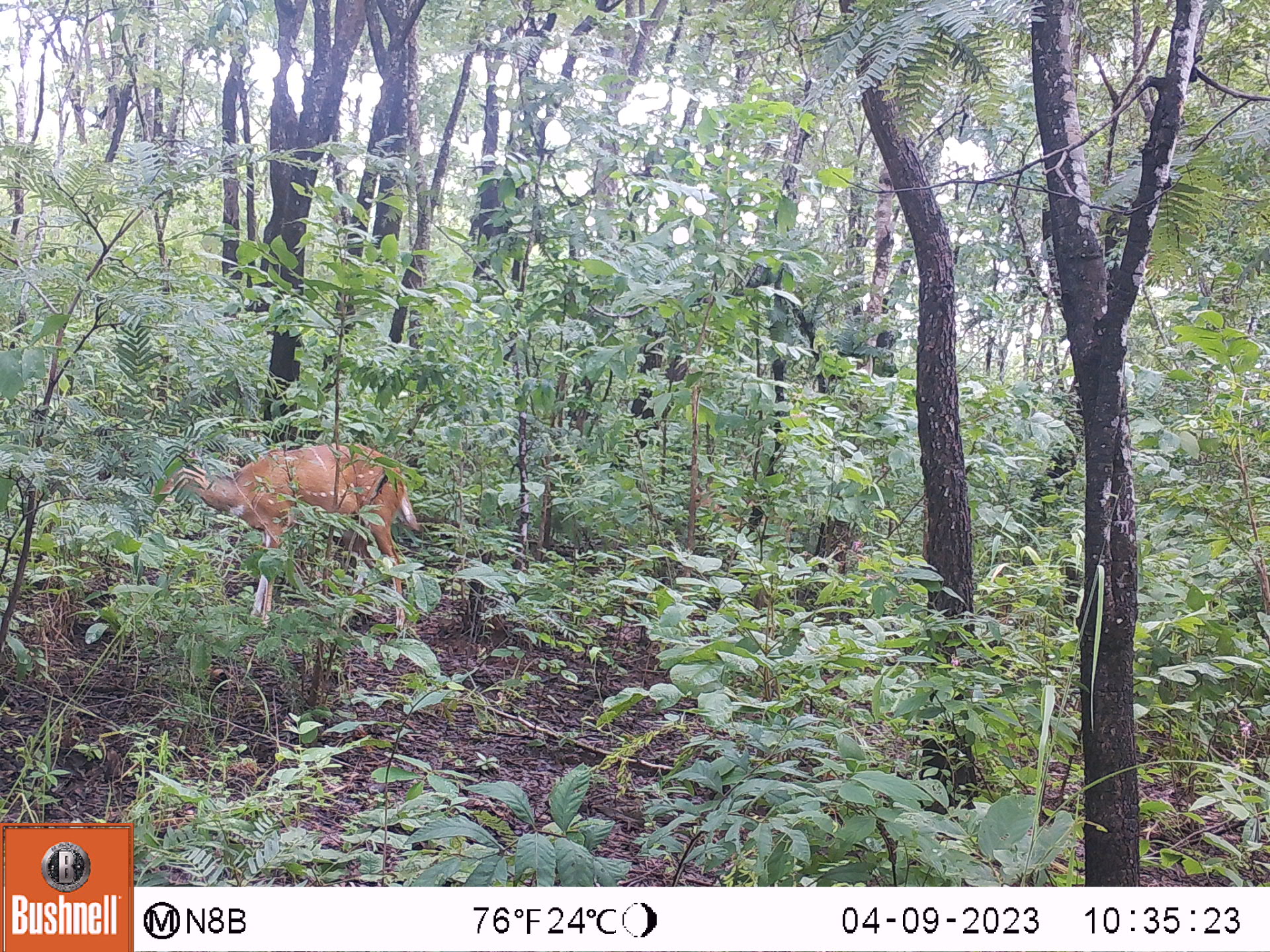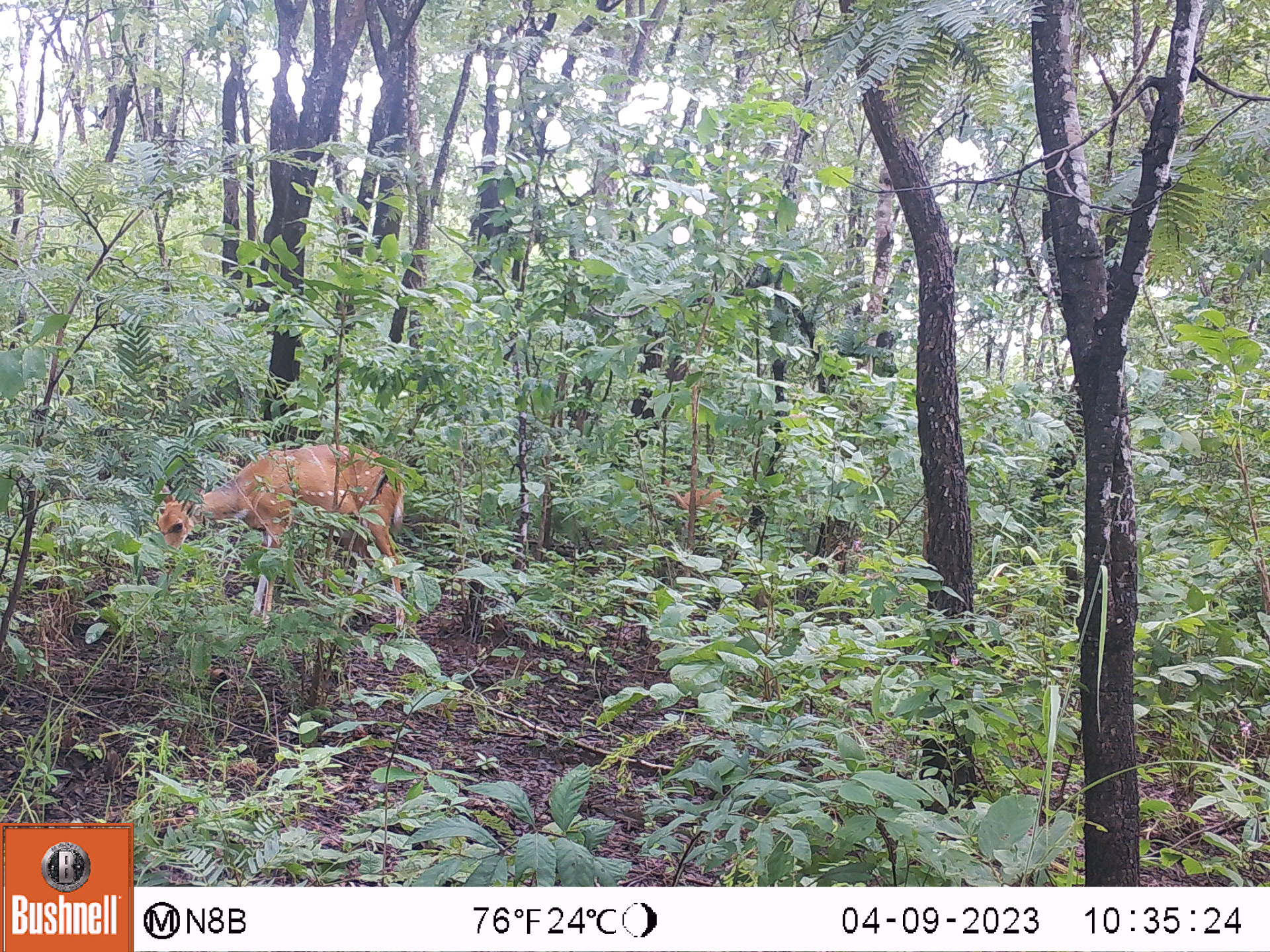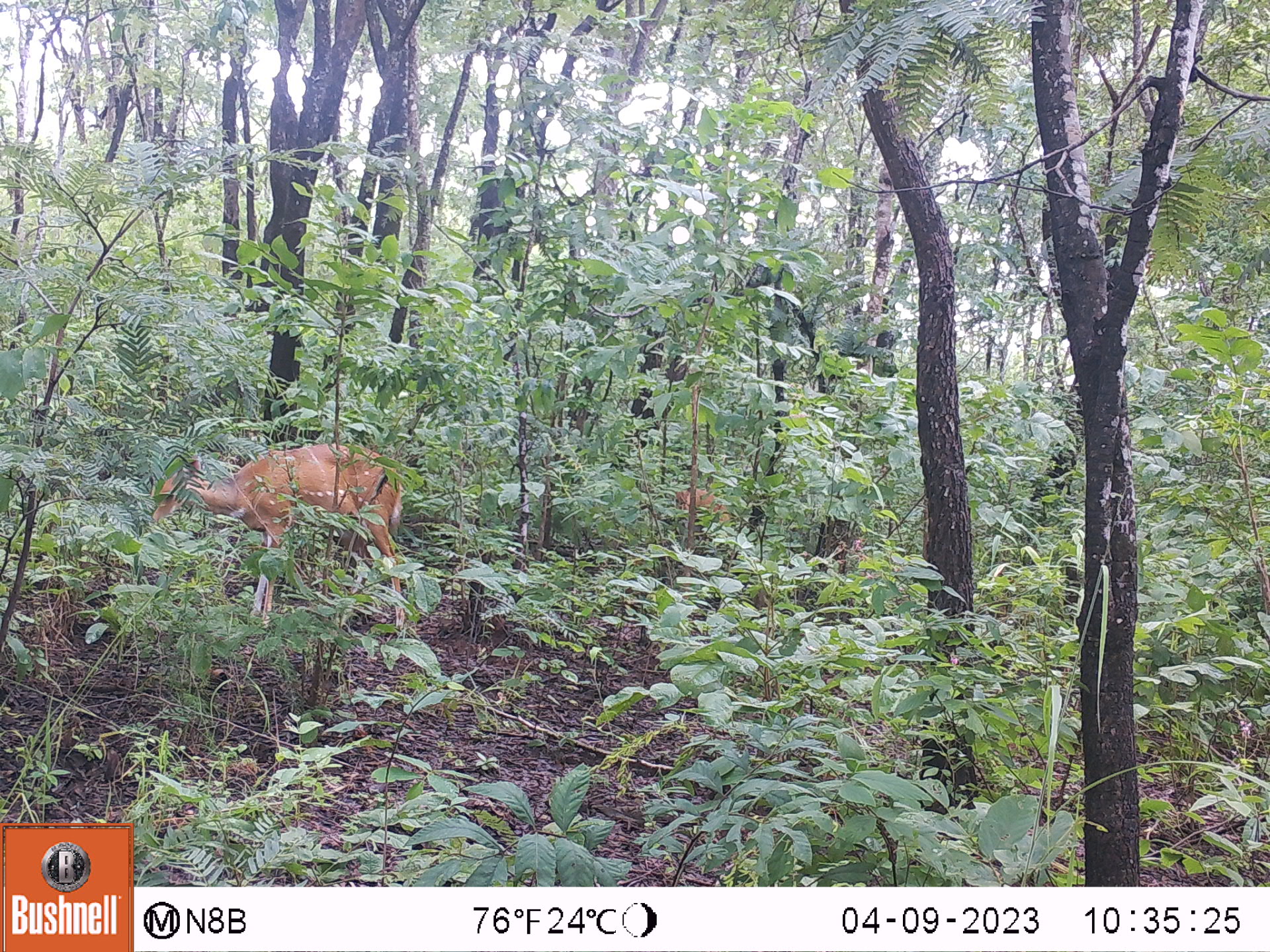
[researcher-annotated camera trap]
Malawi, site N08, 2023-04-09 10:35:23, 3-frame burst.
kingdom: Animalia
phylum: Chordata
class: Mammalia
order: Artiodactyla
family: Bovidae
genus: Tragelaphus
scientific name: Tragelaphus sylvaticus sylvaticus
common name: cape bushbuck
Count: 1.